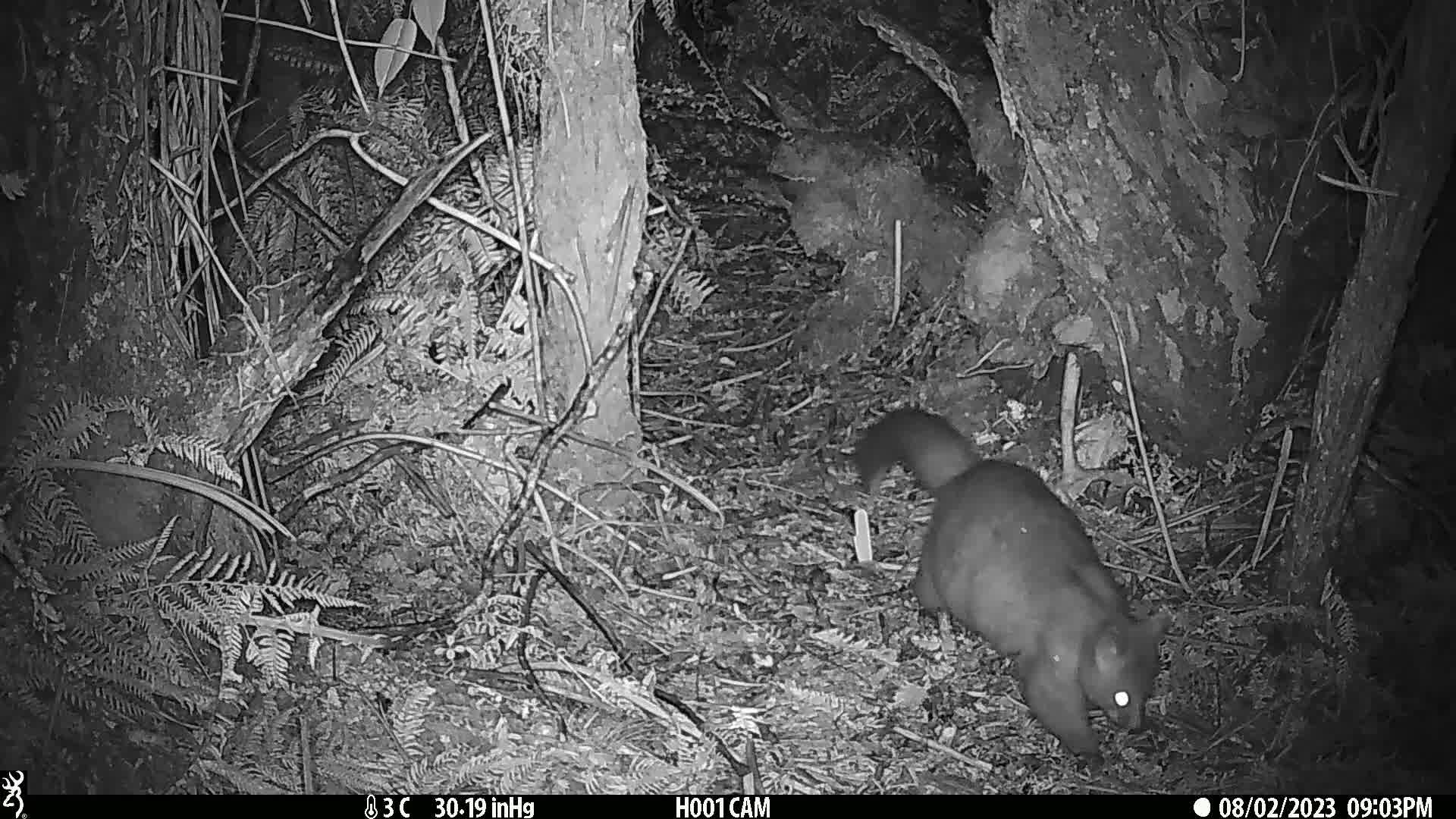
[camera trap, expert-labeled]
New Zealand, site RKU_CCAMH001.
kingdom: Animalia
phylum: Chordata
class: Mammalia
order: Diprotodontia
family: Phalangeridae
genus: Trichosurus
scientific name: Trichosurus vulpecula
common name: common brushtail possum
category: possum